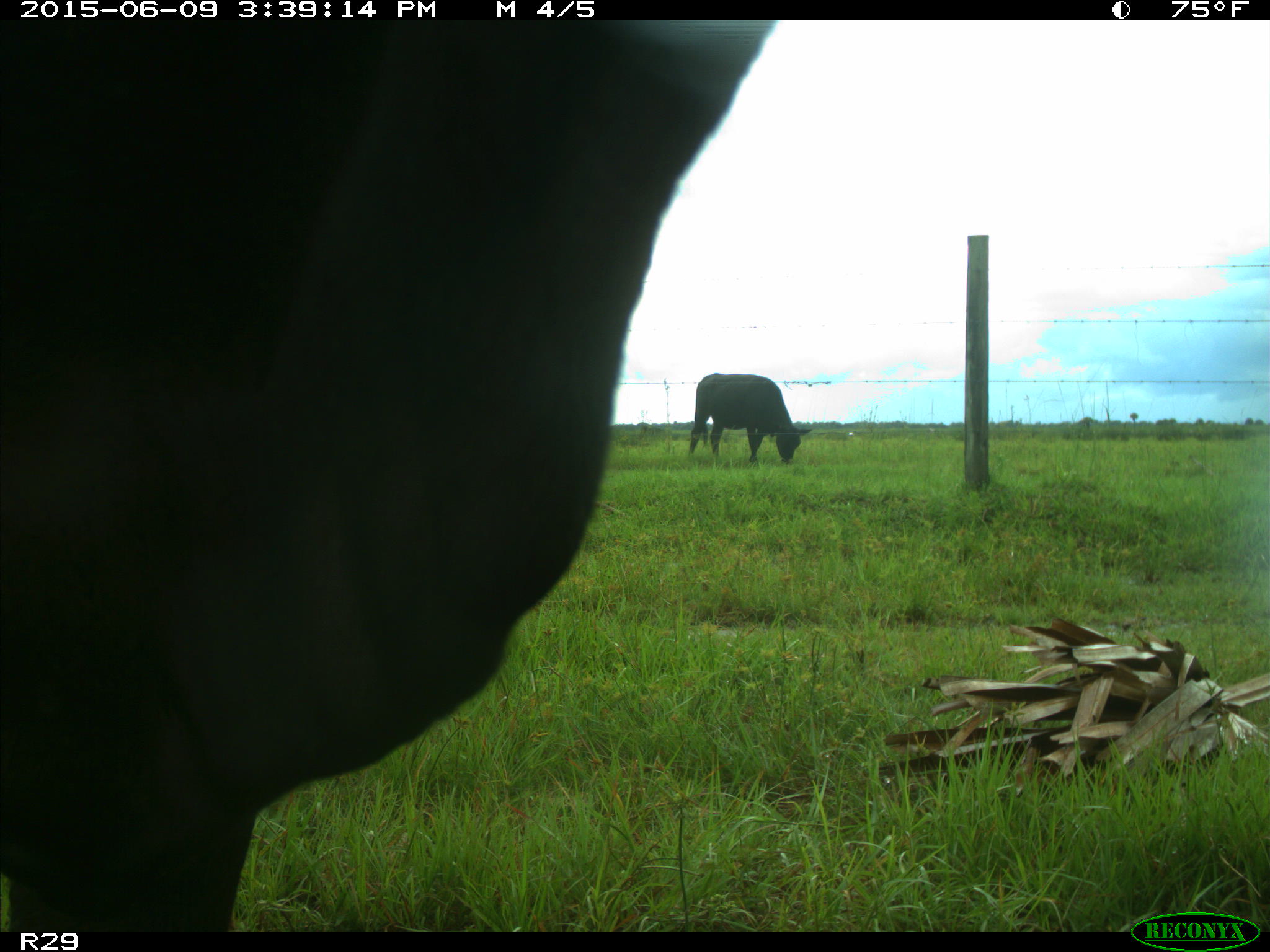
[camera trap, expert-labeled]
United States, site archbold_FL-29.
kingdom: Animalia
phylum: Chordata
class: Mammalia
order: Artiodactyla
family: Bovidae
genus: Bos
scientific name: Bos taurus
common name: domestic cow